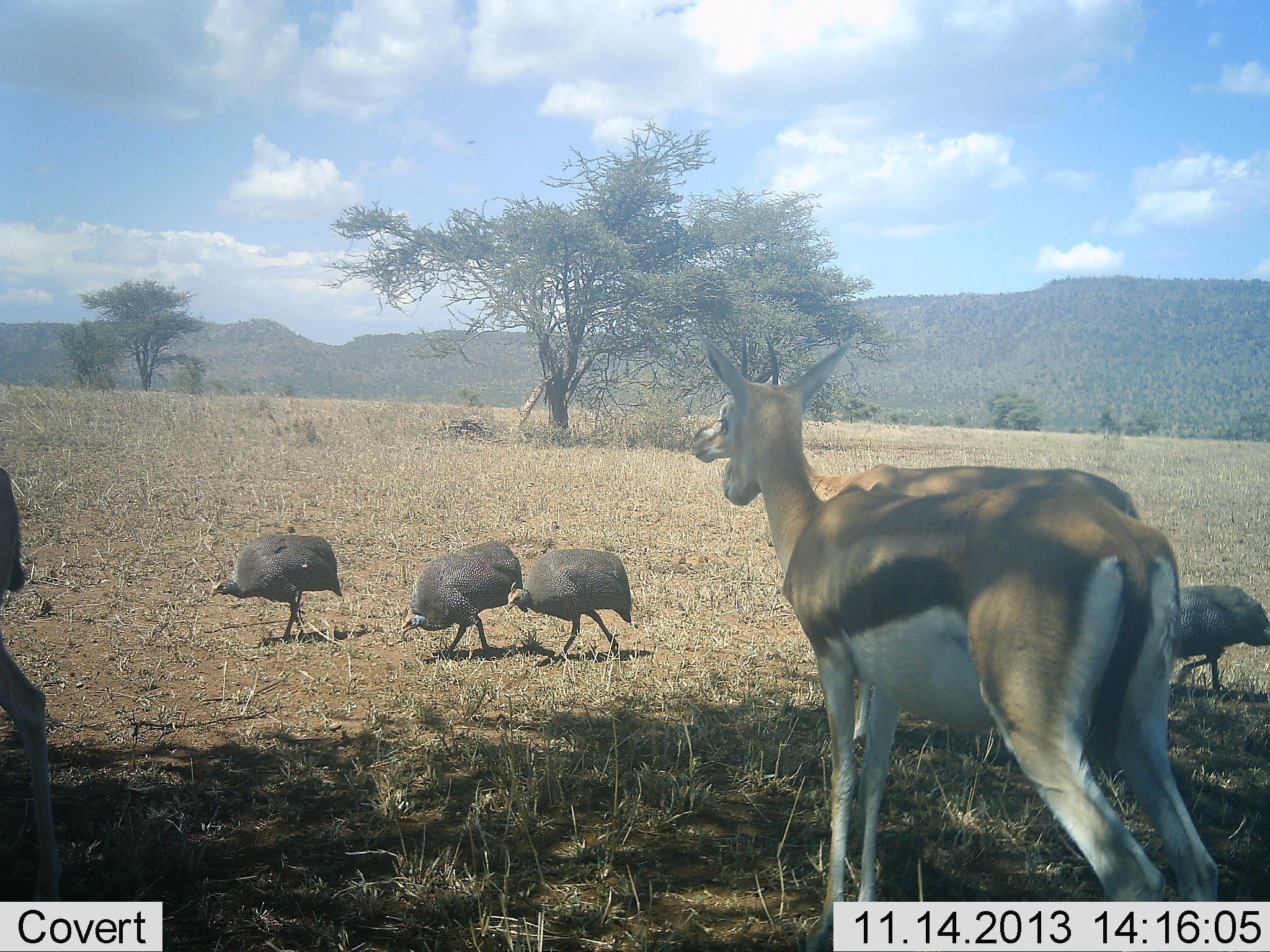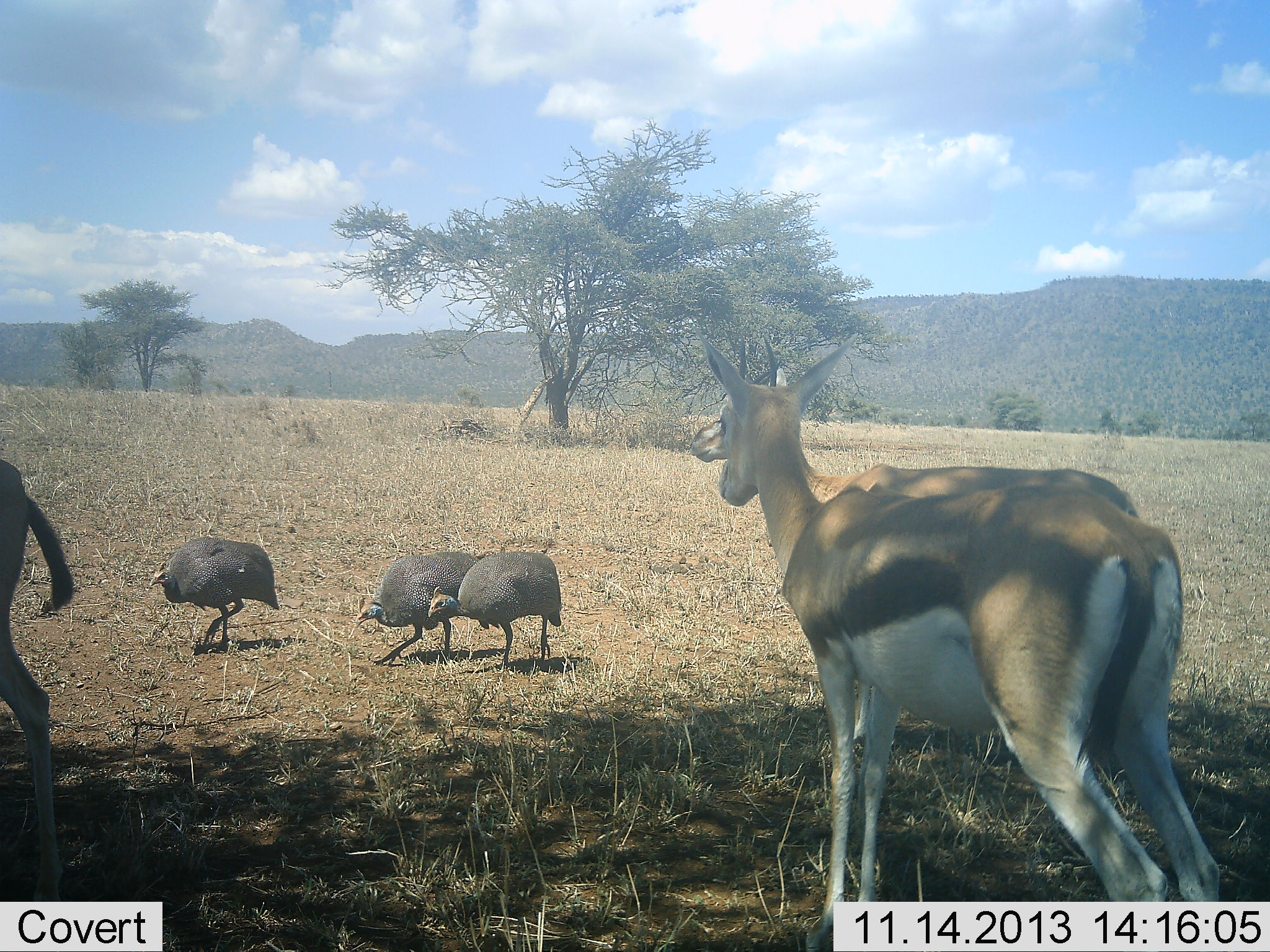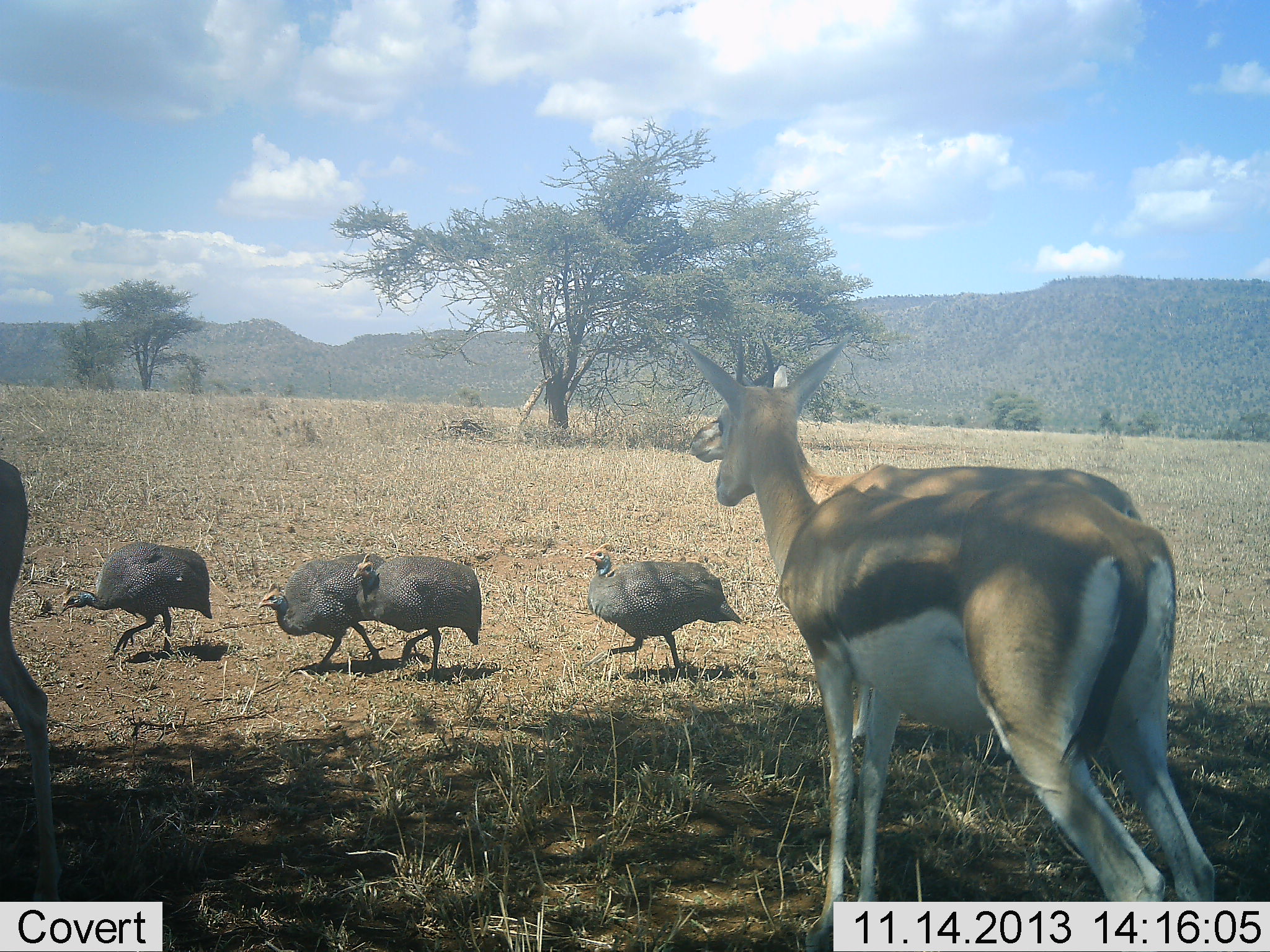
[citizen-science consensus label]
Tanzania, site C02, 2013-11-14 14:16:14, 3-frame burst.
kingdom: Animalia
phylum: Chordata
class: Mammalia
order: Artiodactyla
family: Bovidae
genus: Eudorcas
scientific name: Eudorcas thomsonii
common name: thomson's gazelle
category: gazellethomsons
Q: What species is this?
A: Gazellethomsons (thomson's gazelle) (Eudorcas thomsonii).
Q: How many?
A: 2.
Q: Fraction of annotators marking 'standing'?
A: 94%.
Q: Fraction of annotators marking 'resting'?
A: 2%.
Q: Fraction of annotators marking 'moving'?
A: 9%.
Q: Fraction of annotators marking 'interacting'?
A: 2%.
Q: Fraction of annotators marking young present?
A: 0%.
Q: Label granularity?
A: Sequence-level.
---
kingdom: Animalia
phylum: Chordata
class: Aves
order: Galliformes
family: Numididae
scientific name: Numididae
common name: guinea fowl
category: guineafowl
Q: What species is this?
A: Guineafowl (guinea fowl) (Numididae).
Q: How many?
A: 4.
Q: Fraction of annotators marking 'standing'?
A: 4%.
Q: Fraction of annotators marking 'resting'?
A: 0%.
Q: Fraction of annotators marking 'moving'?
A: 89%.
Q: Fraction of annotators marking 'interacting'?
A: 0%.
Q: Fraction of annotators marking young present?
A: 0%.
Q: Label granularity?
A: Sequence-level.